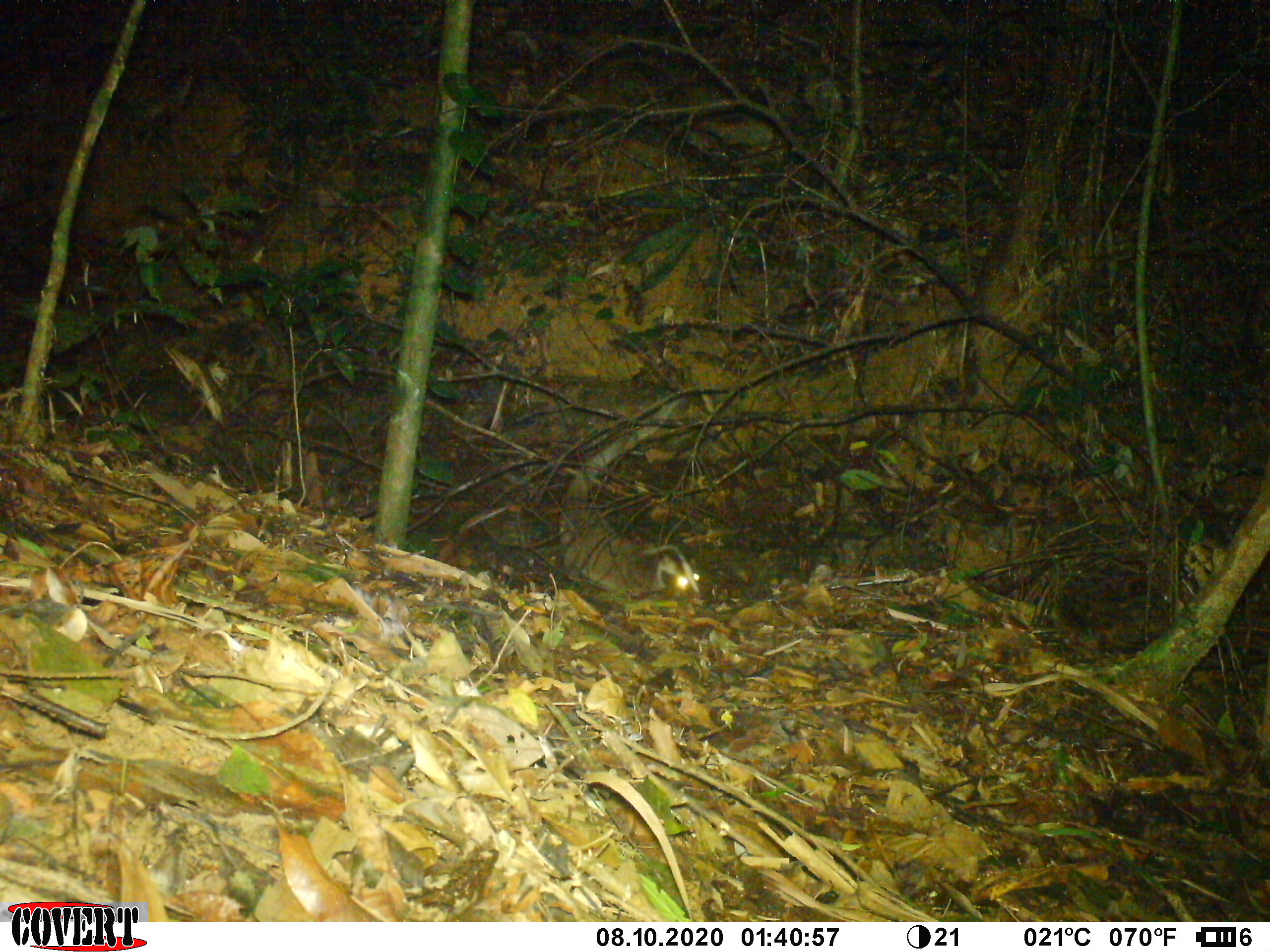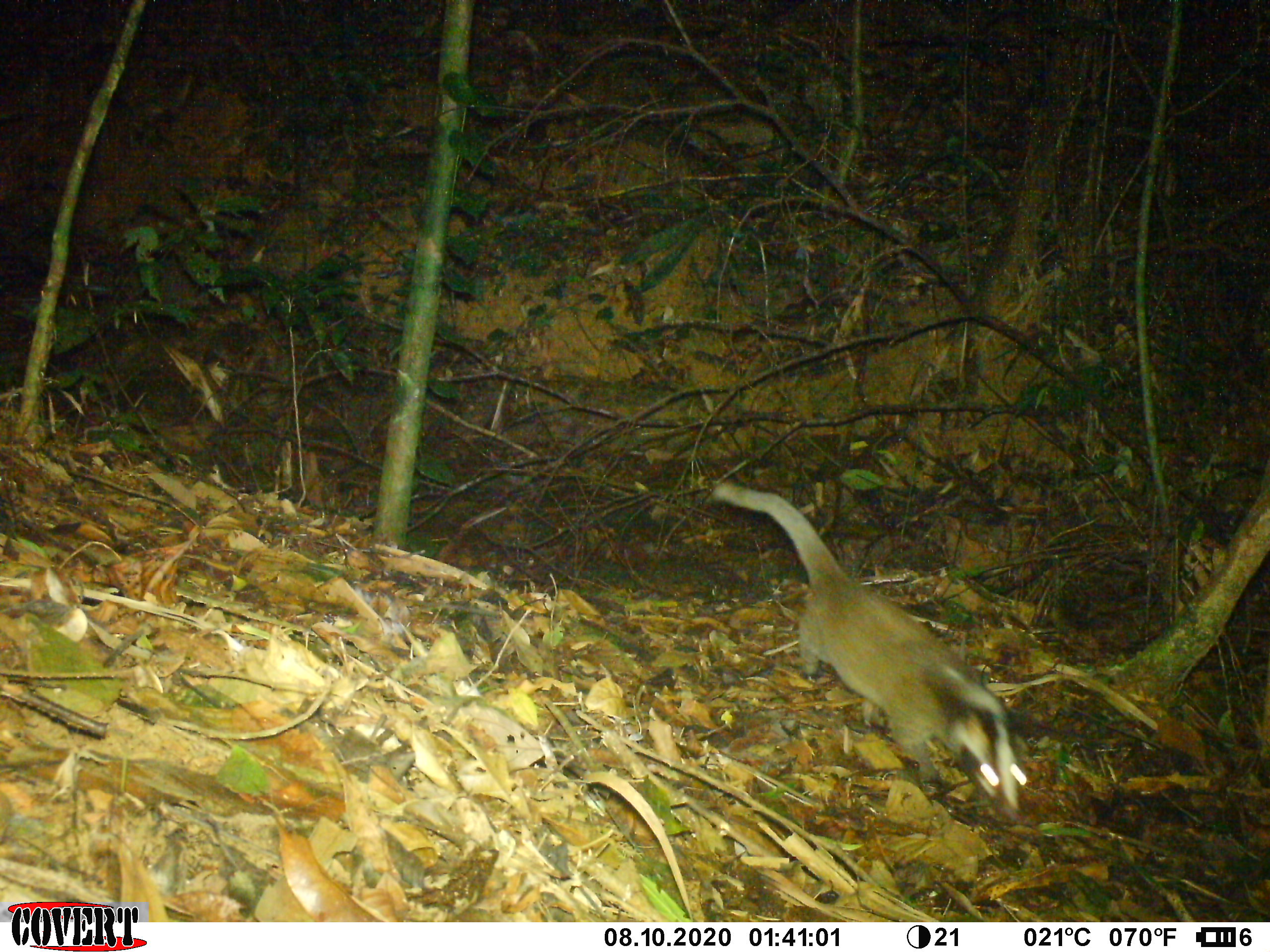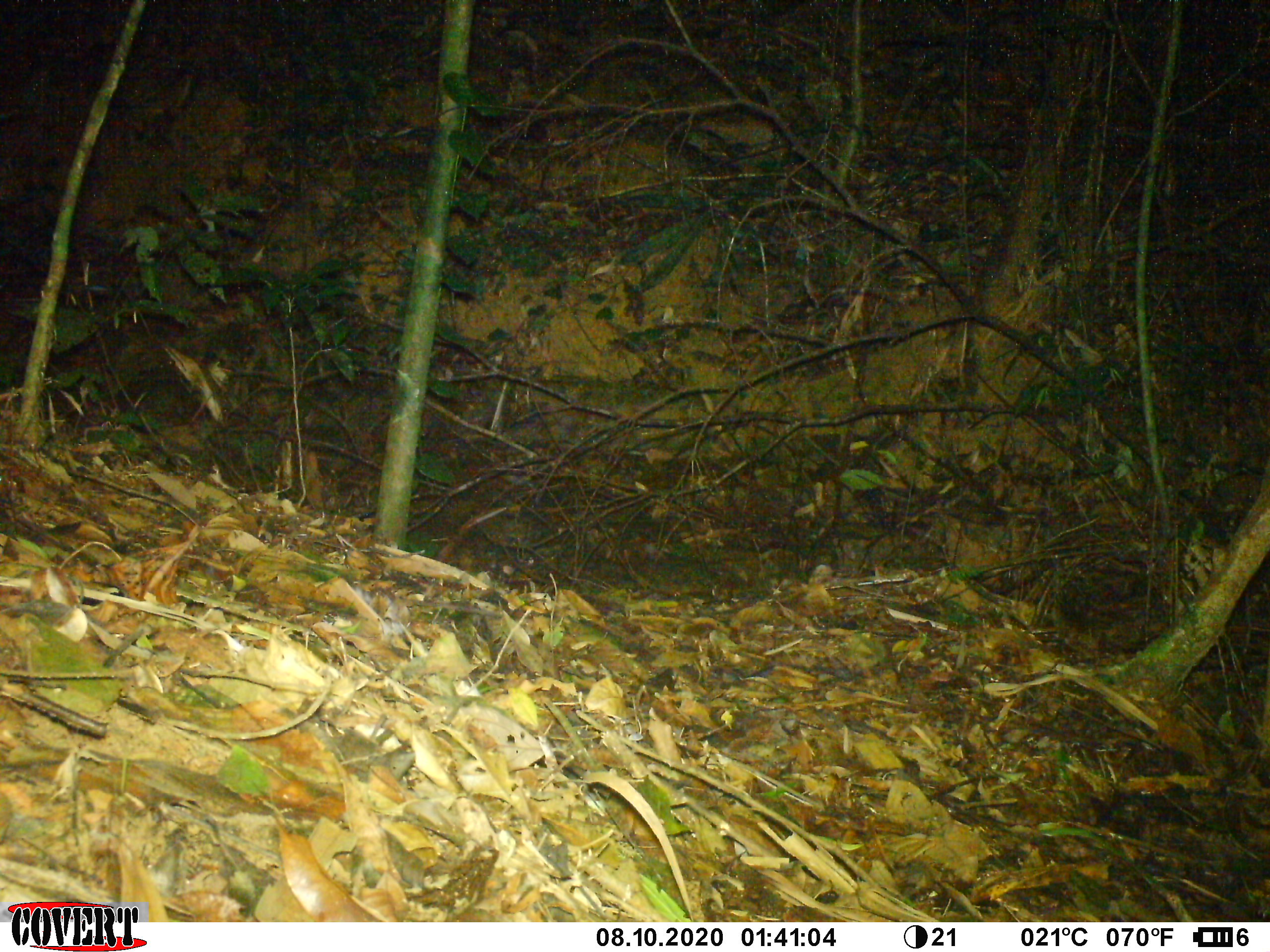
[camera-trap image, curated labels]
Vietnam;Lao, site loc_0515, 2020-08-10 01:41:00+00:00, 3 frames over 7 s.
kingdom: Animalia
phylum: Chordata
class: Mammalia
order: Carnivora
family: Viverridae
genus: Paguma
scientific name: Paguma larvata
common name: masked palm civet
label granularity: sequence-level